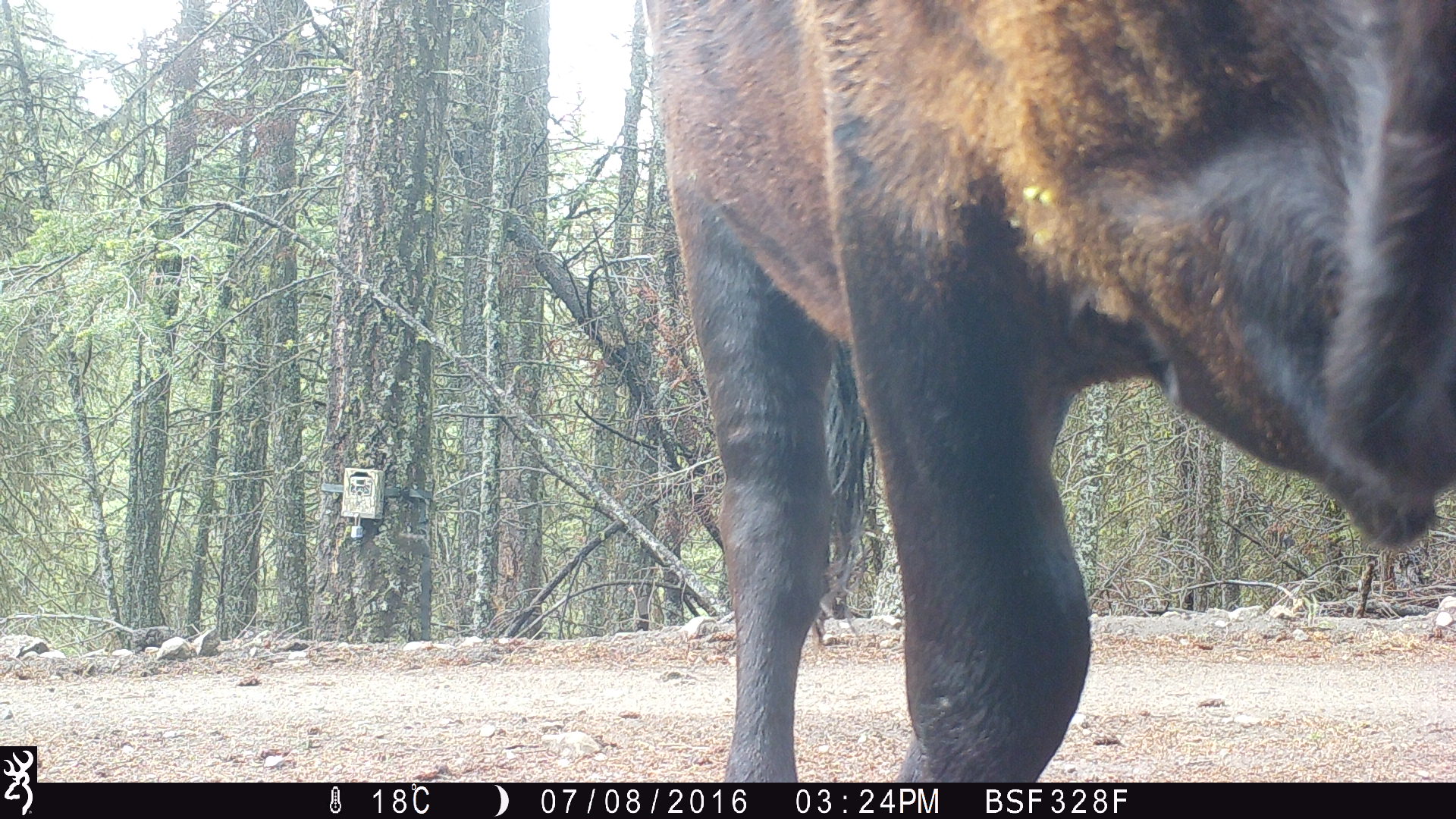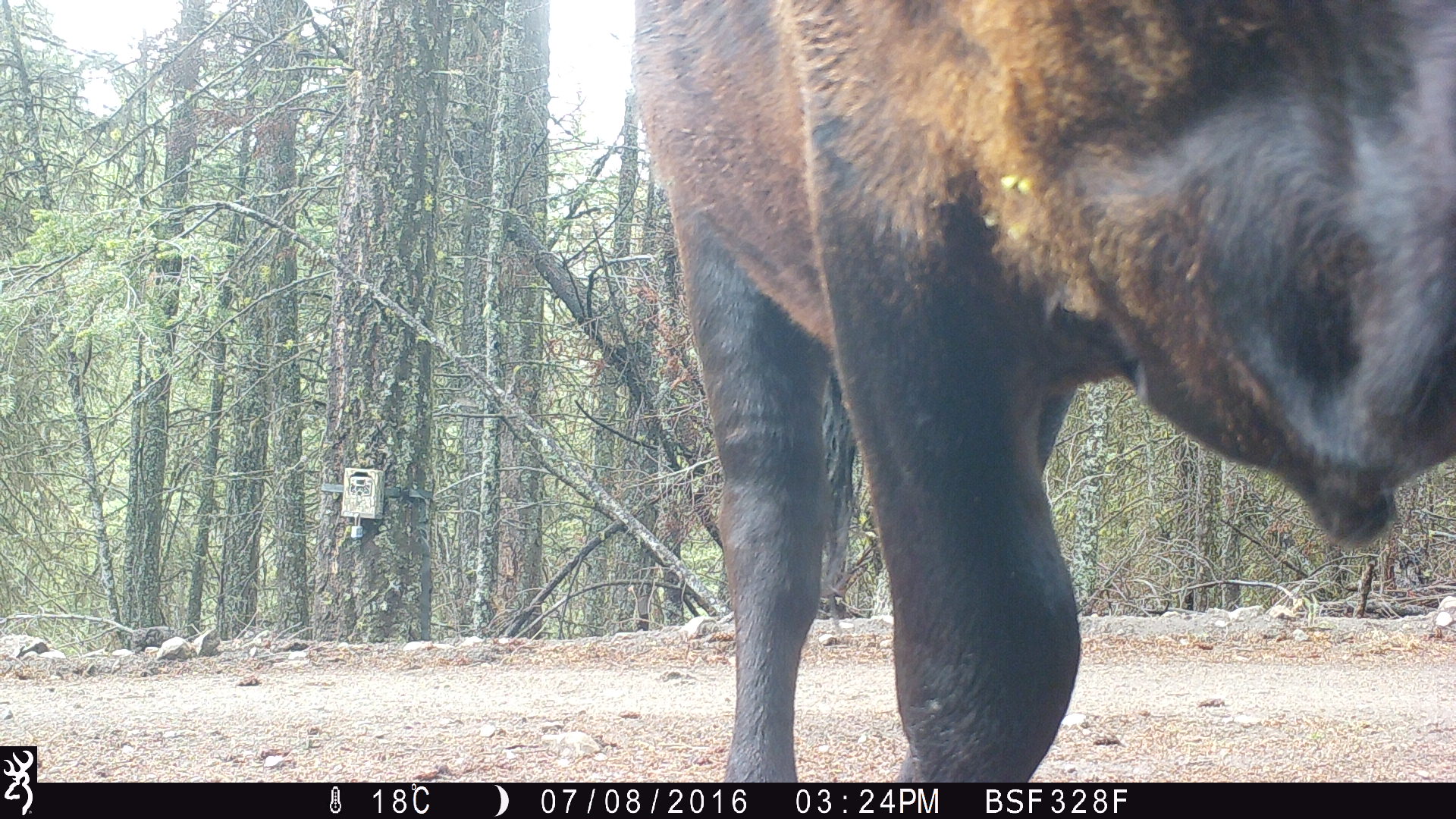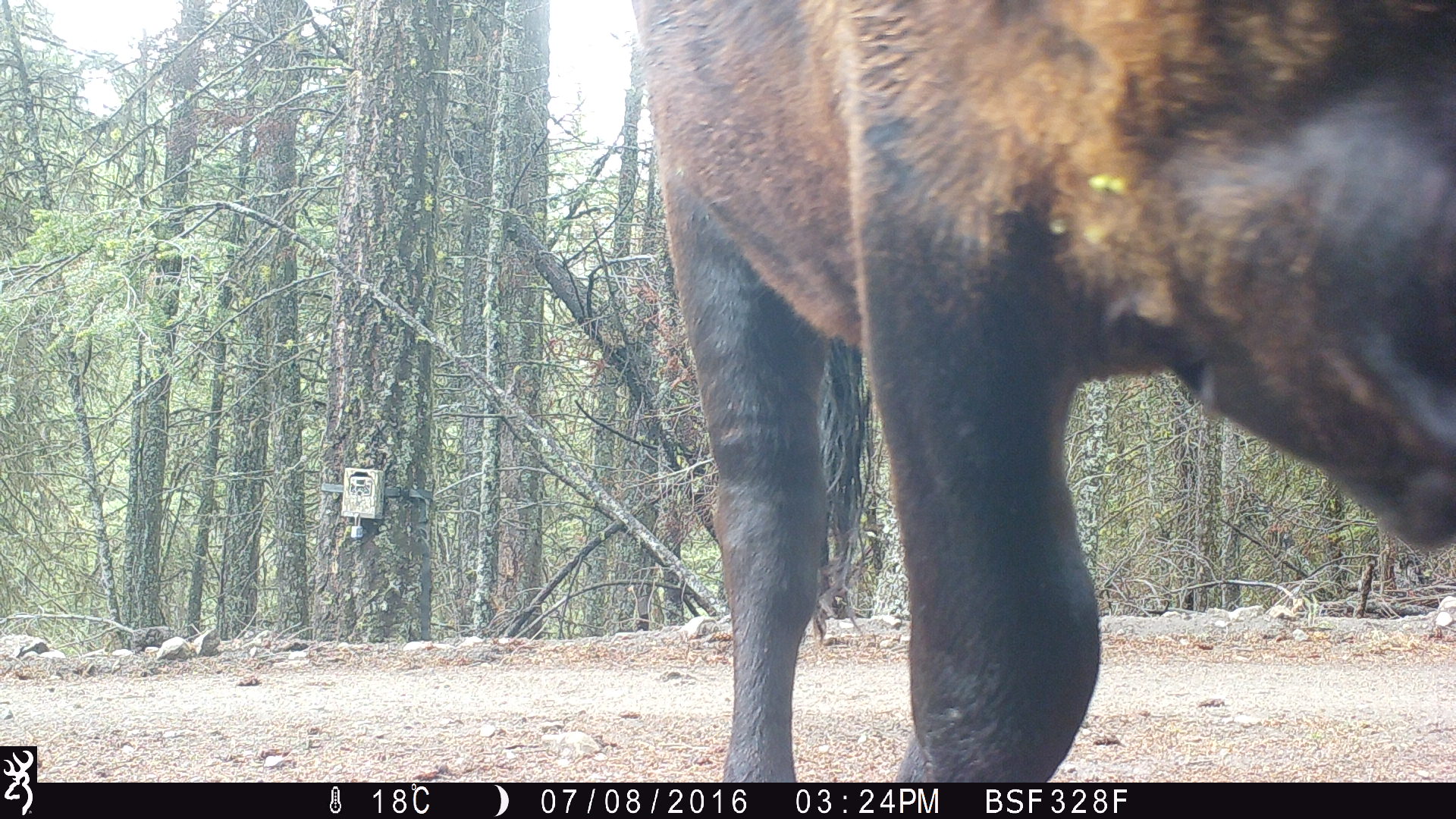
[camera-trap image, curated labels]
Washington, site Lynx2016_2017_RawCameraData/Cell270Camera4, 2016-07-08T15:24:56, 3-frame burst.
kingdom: Animalia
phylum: Chordata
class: Mammalia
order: Artiodactyla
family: Bovidae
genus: Bos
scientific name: Bos taurus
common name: domestic cattle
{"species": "domestic cattle (Bos taurus)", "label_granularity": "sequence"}